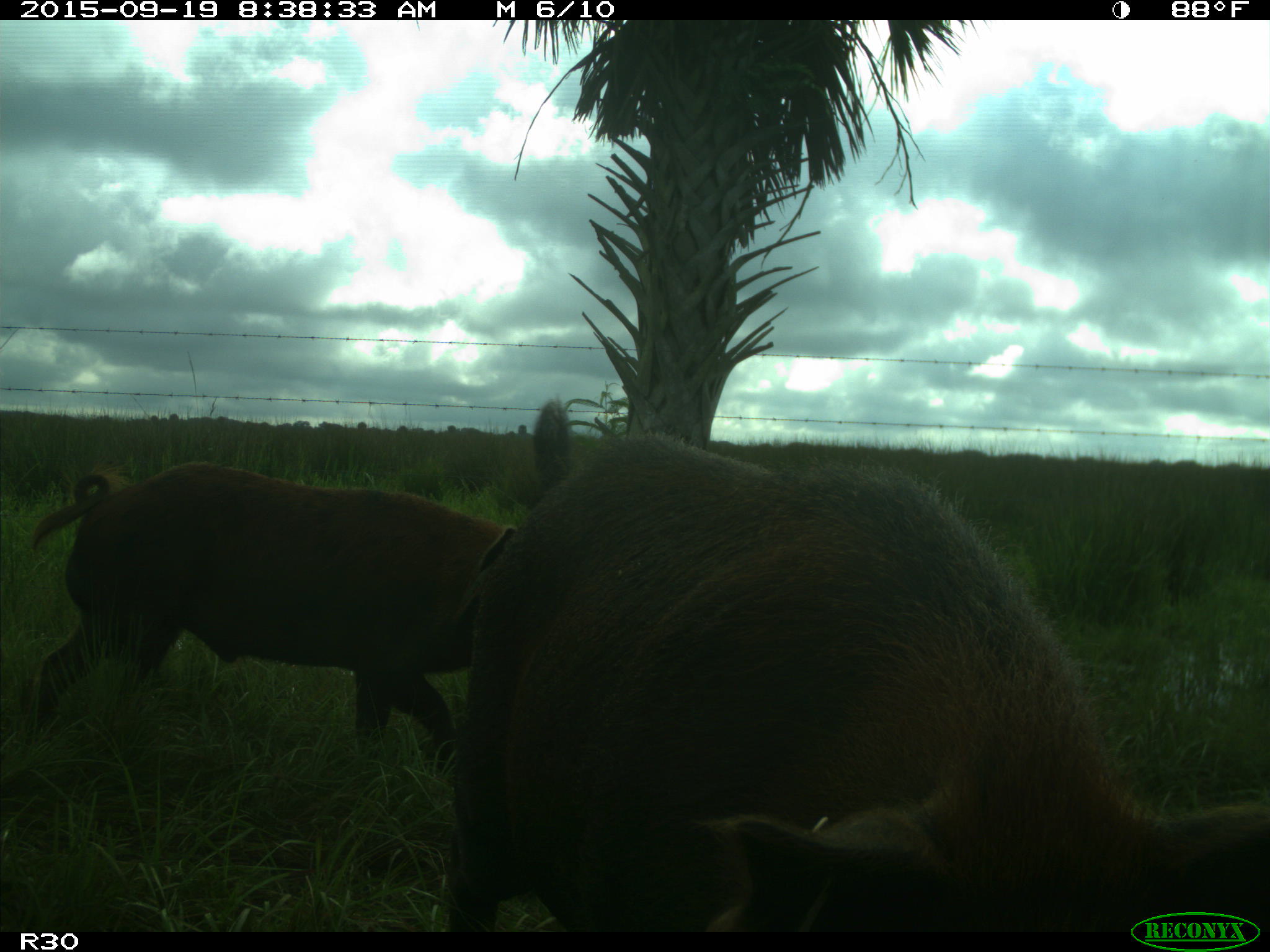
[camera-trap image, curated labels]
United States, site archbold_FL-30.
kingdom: Animalia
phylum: Chordata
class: Mammalia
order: Artiodactyla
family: Suidae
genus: Sus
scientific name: Sus scrofa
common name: wild boar